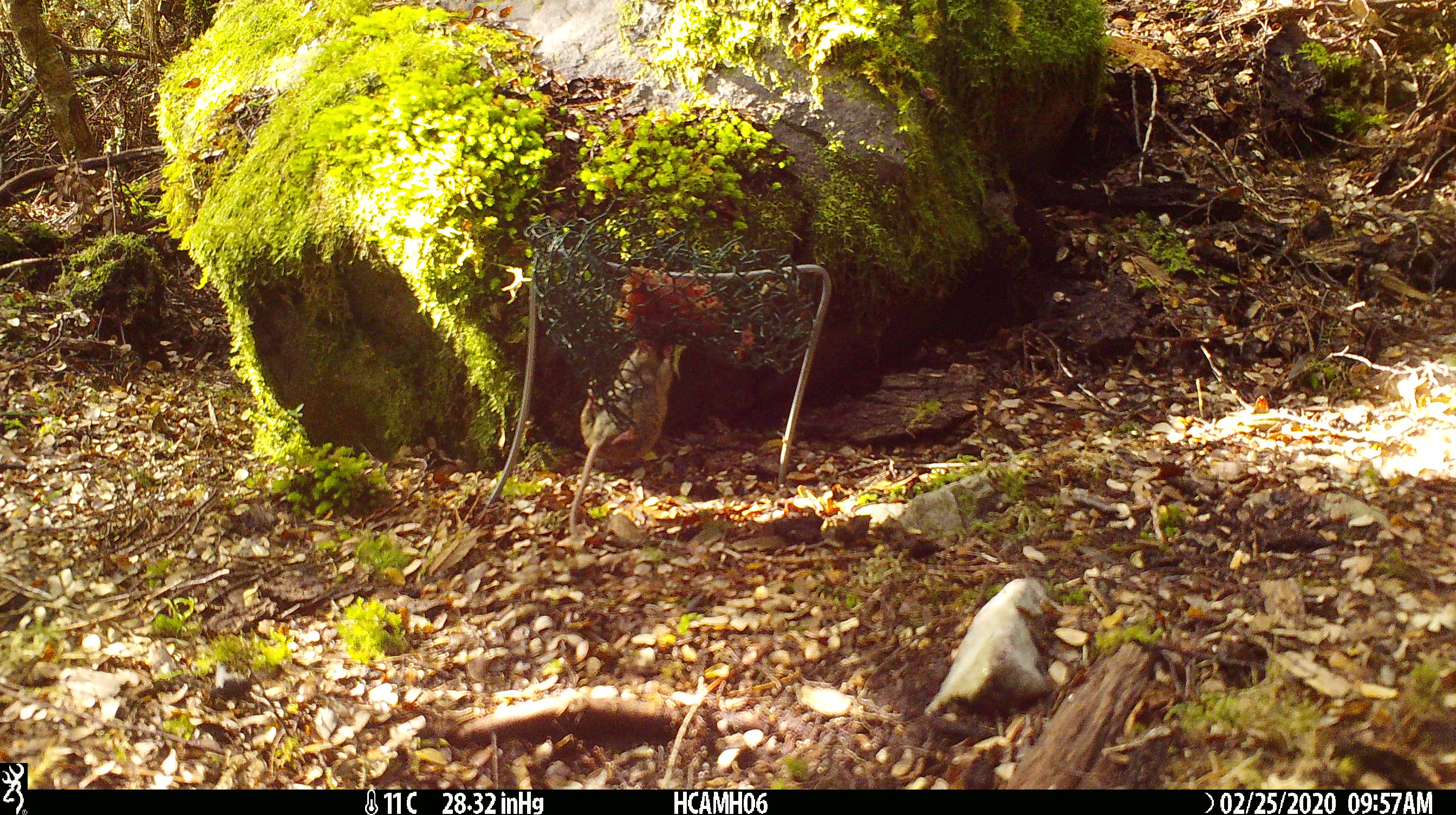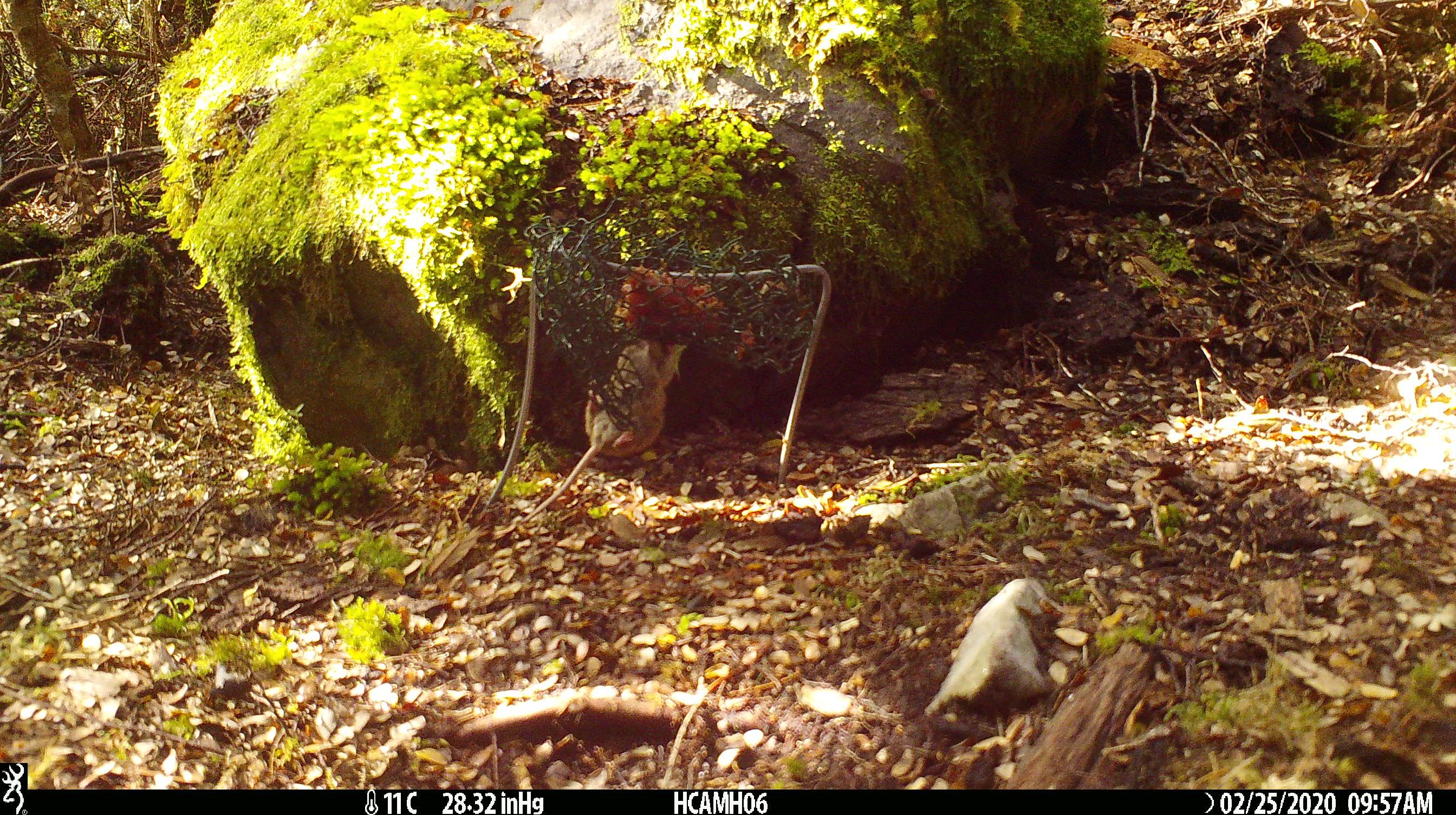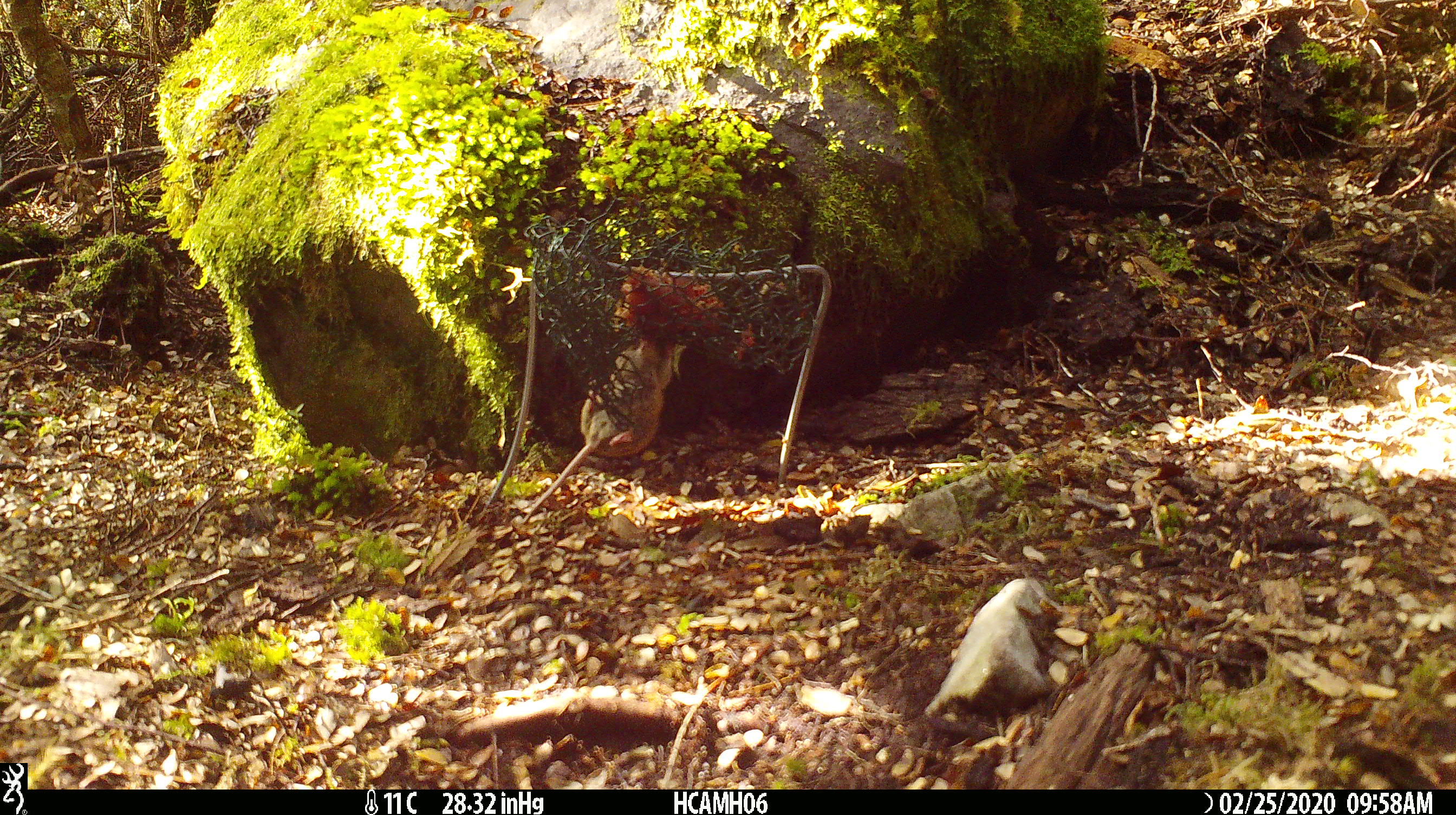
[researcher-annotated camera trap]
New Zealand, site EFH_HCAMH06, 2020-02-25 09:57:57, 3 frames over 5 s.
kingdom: Animalia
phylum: Chordata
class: Mammalia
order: Rodentia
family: Muridae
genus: Mus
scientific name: Mus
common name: mouse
Mouse (Mus).